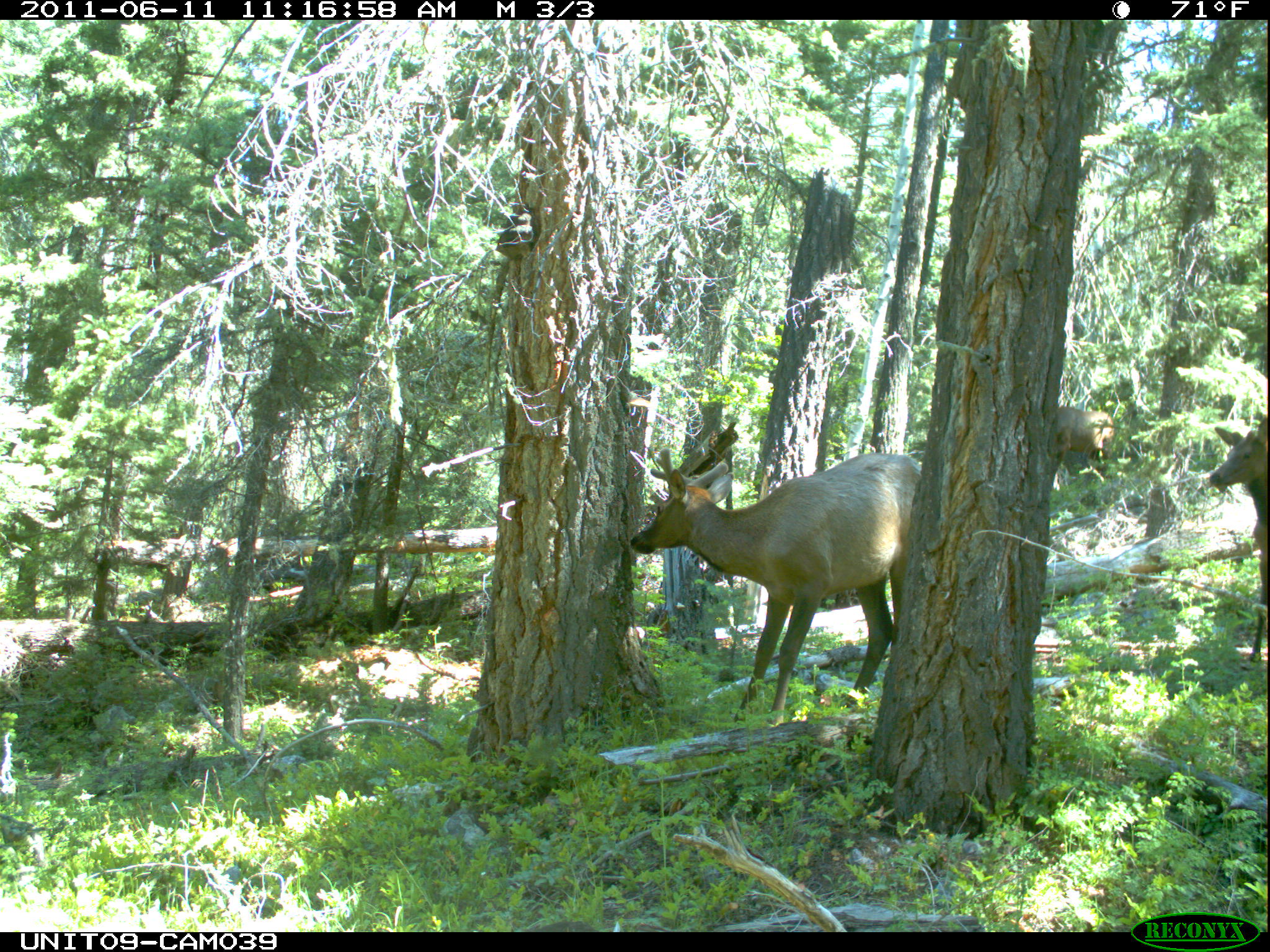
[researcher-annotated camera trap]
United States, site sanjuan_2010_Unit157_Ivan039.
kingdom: Animalia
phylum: Chordata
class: Mammalia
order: Artiodactyla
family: Cervidae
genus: Cervus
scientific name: Cervus elaphus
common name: red deer